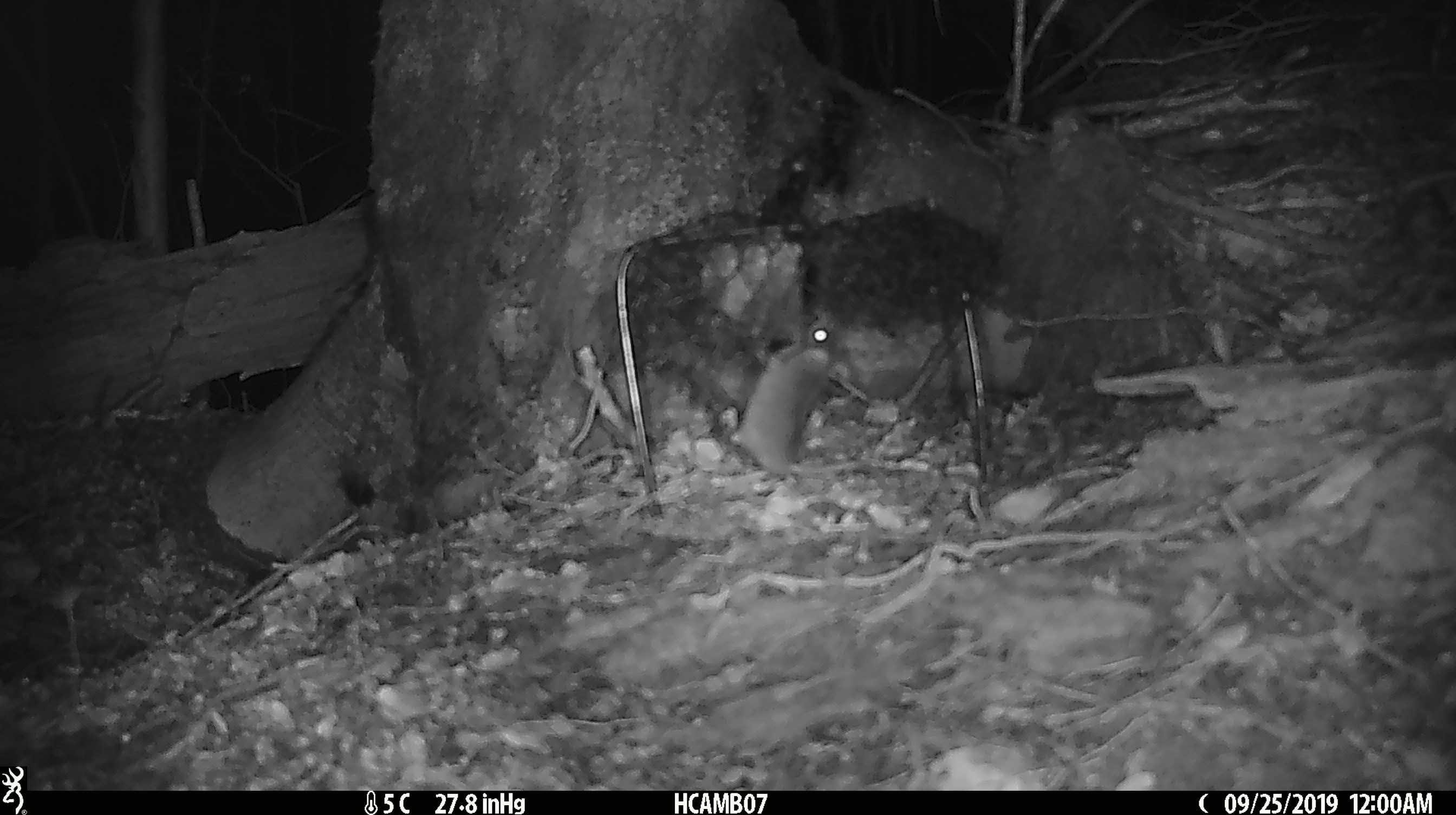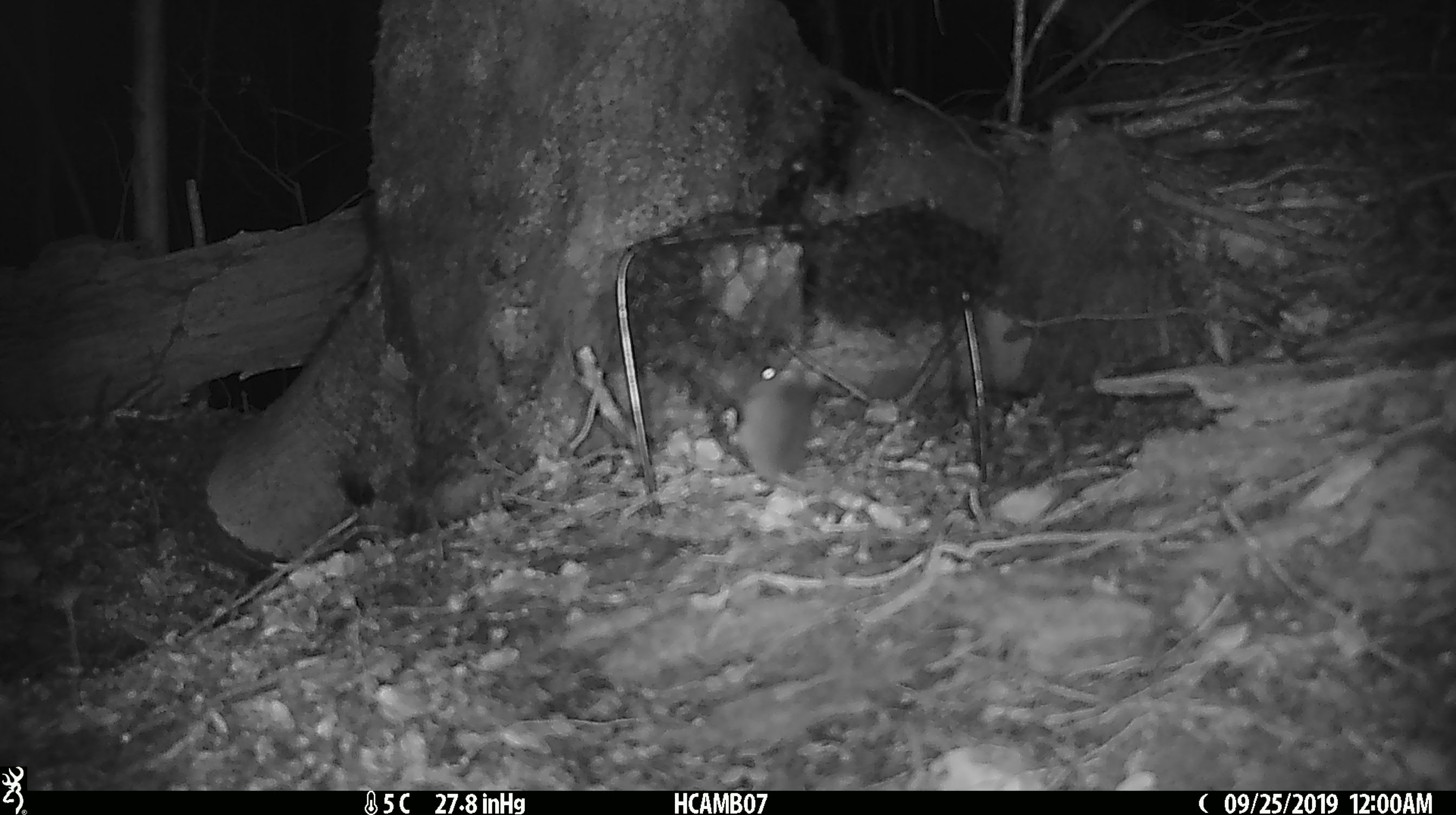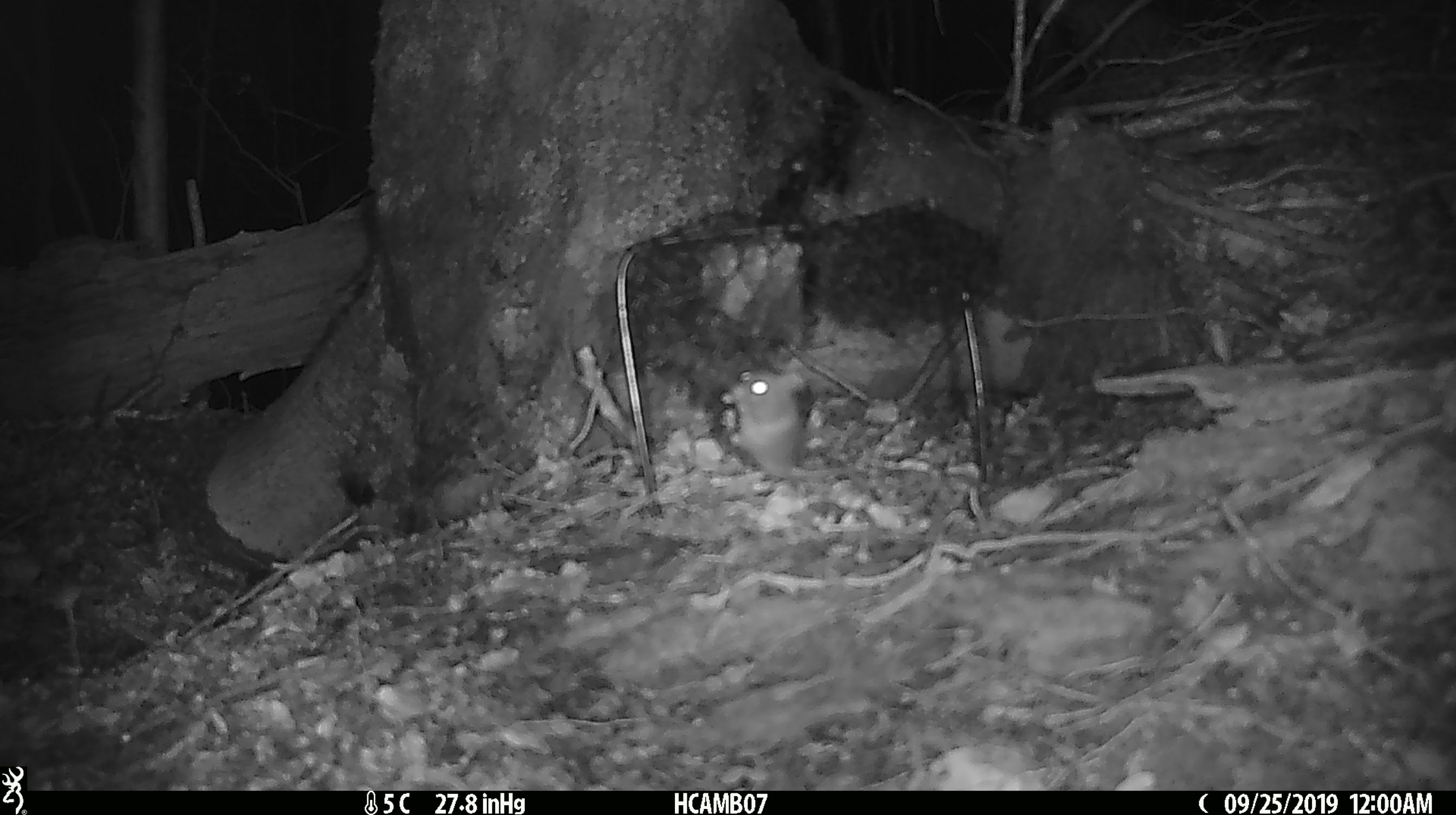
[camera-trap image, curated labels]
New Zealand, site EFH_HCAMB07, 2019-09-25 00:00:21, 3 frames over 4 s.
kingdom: Animalia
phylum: Chordata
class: Mammalia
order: Rodentia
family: Muridae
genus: Mus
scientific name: Mus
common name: mouse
Mouse (Mus).